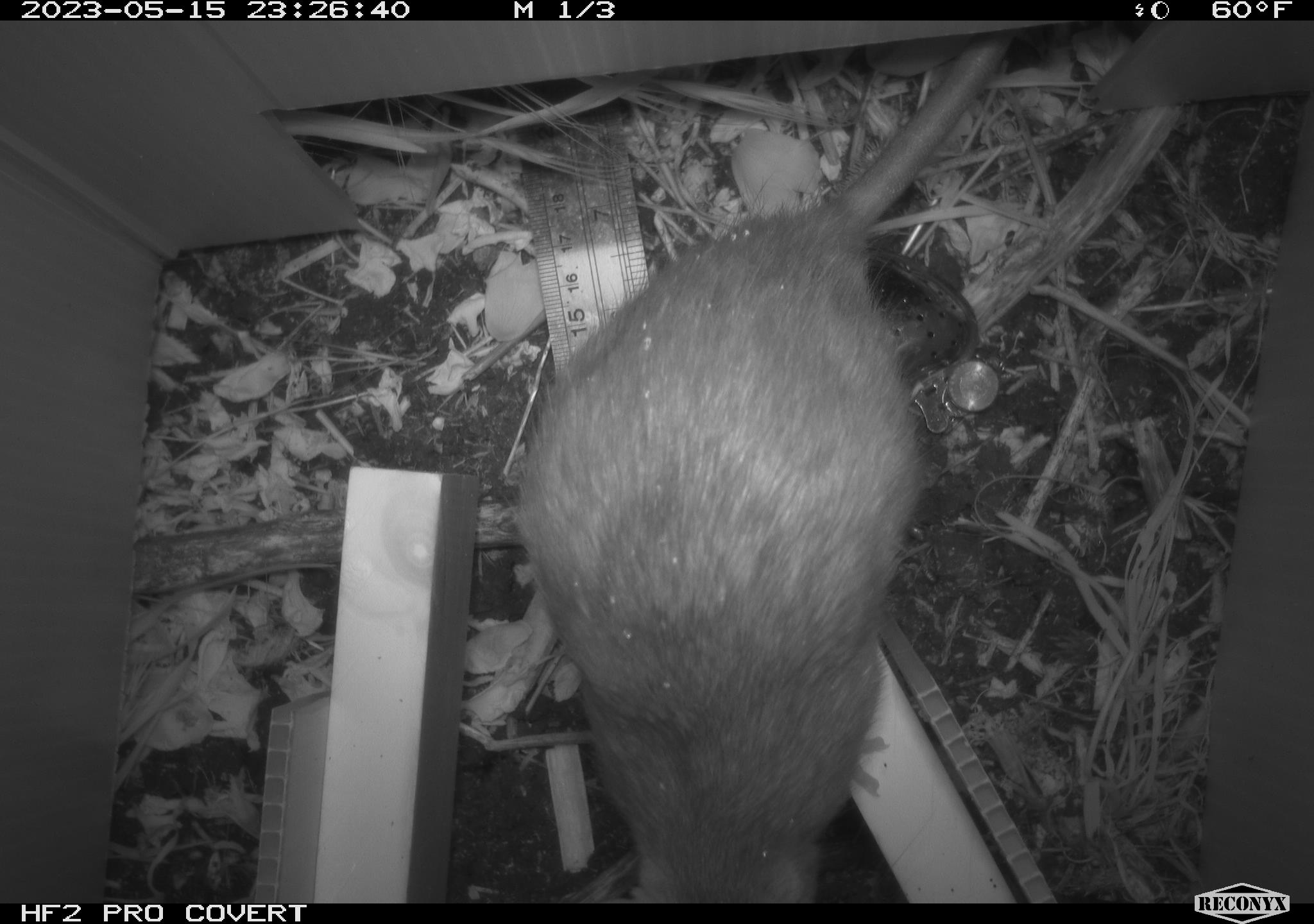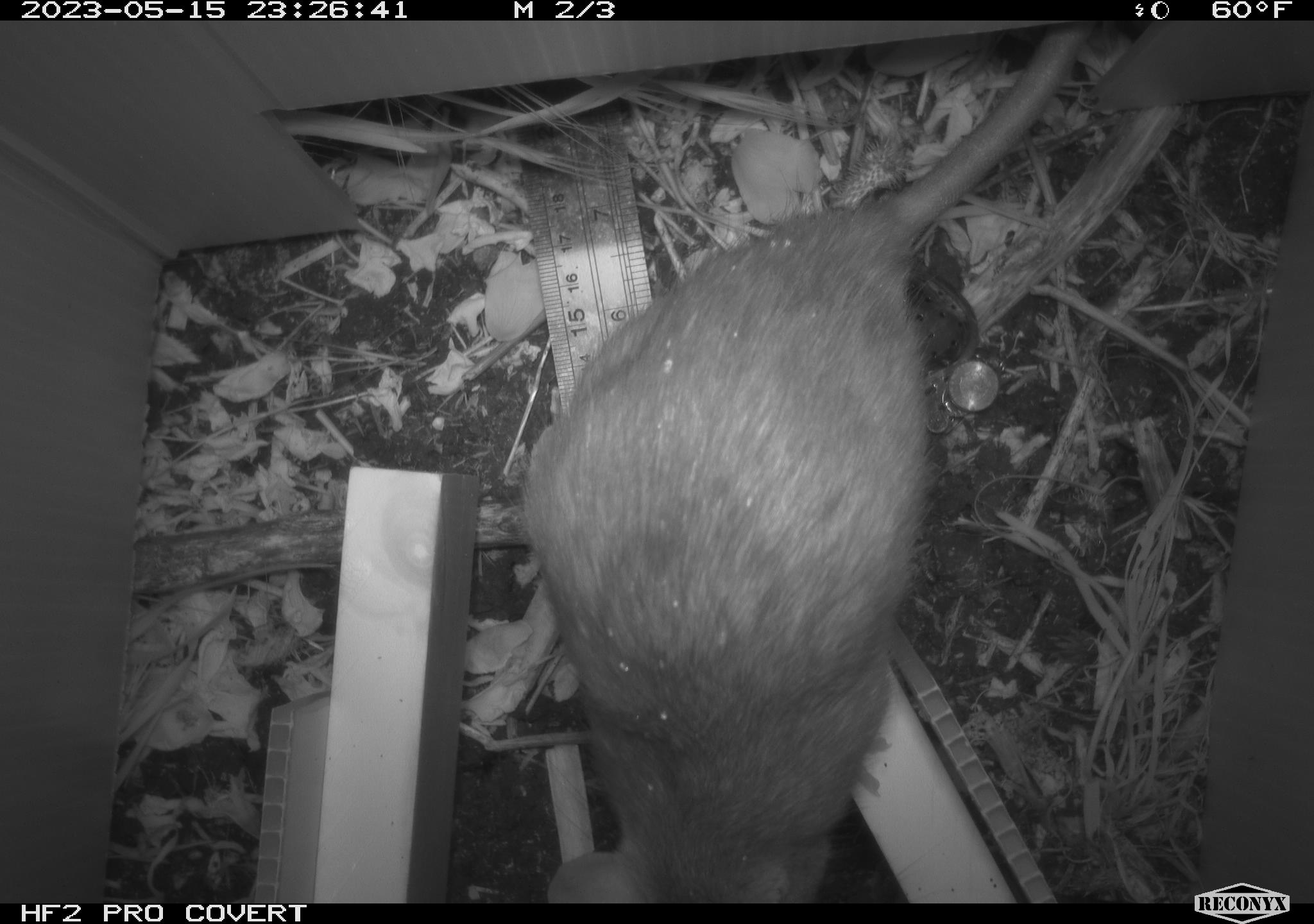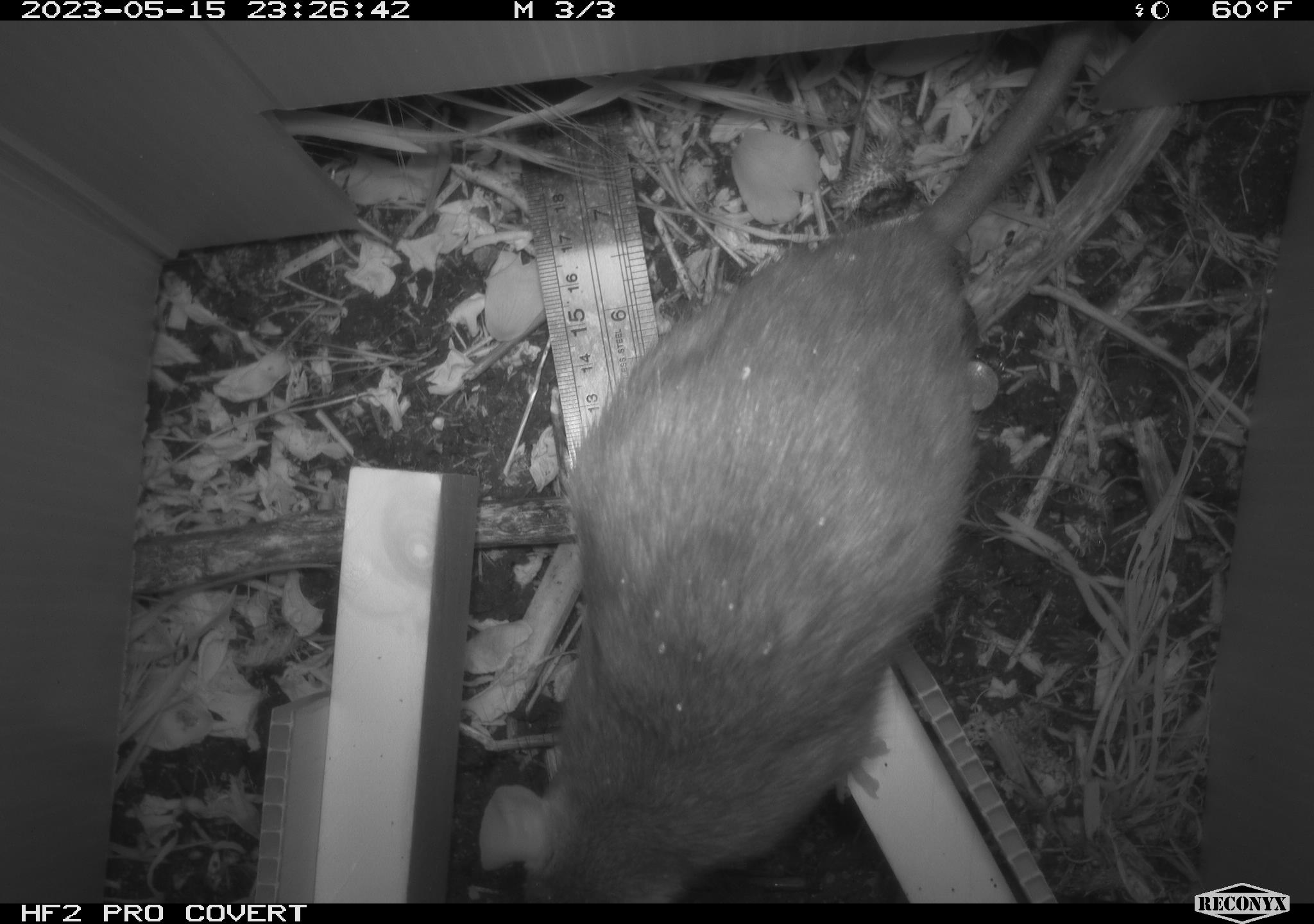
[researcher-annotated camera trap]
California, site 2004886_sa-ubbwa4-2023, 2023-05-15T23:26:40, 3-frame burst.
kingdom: Animalia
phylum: Chordata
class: Mammalia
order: Rodentia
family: Muridae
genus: Rattus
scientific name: Rattus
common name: rat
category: rattus species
Rattus species (rat) (Rattus).